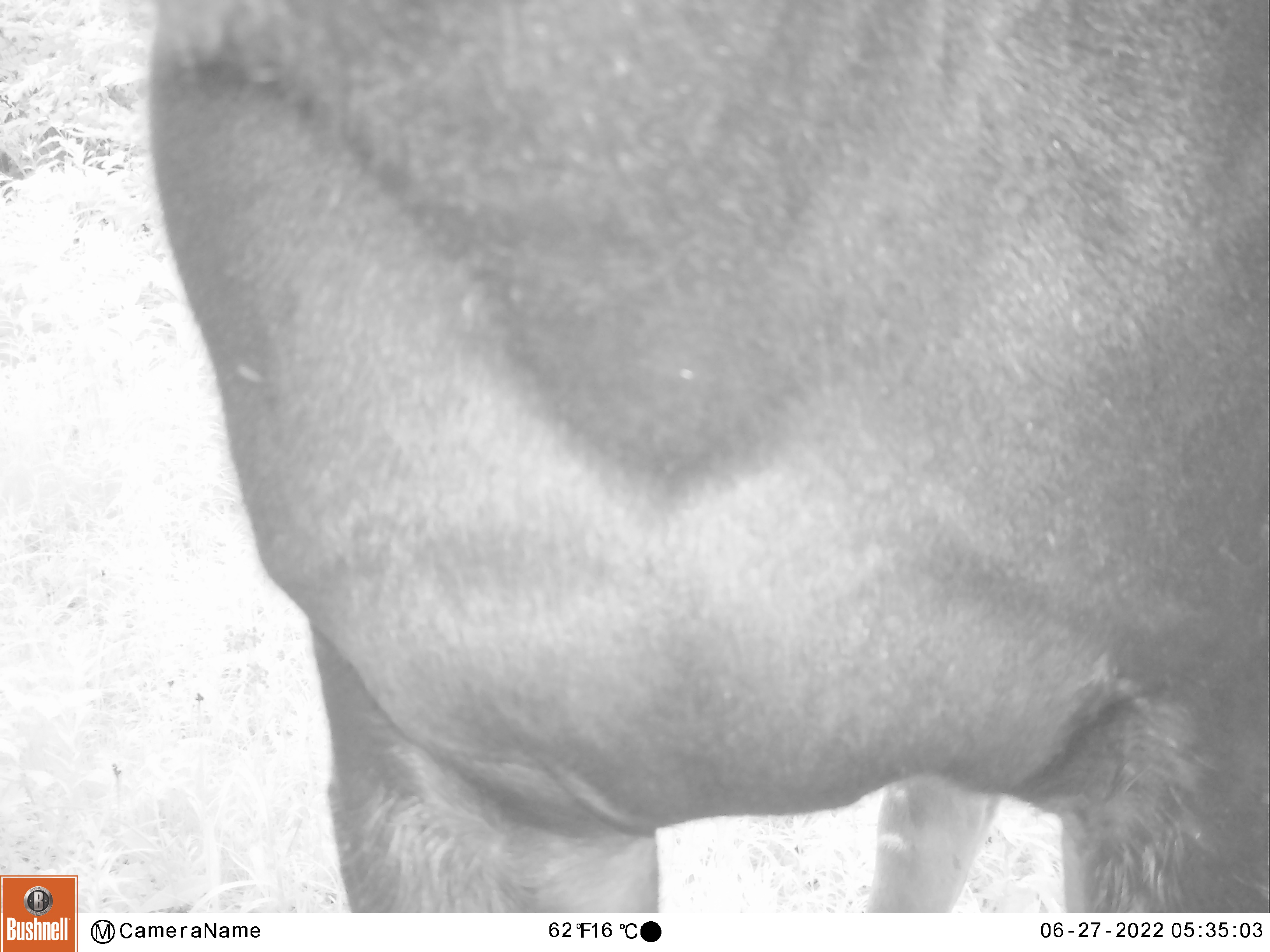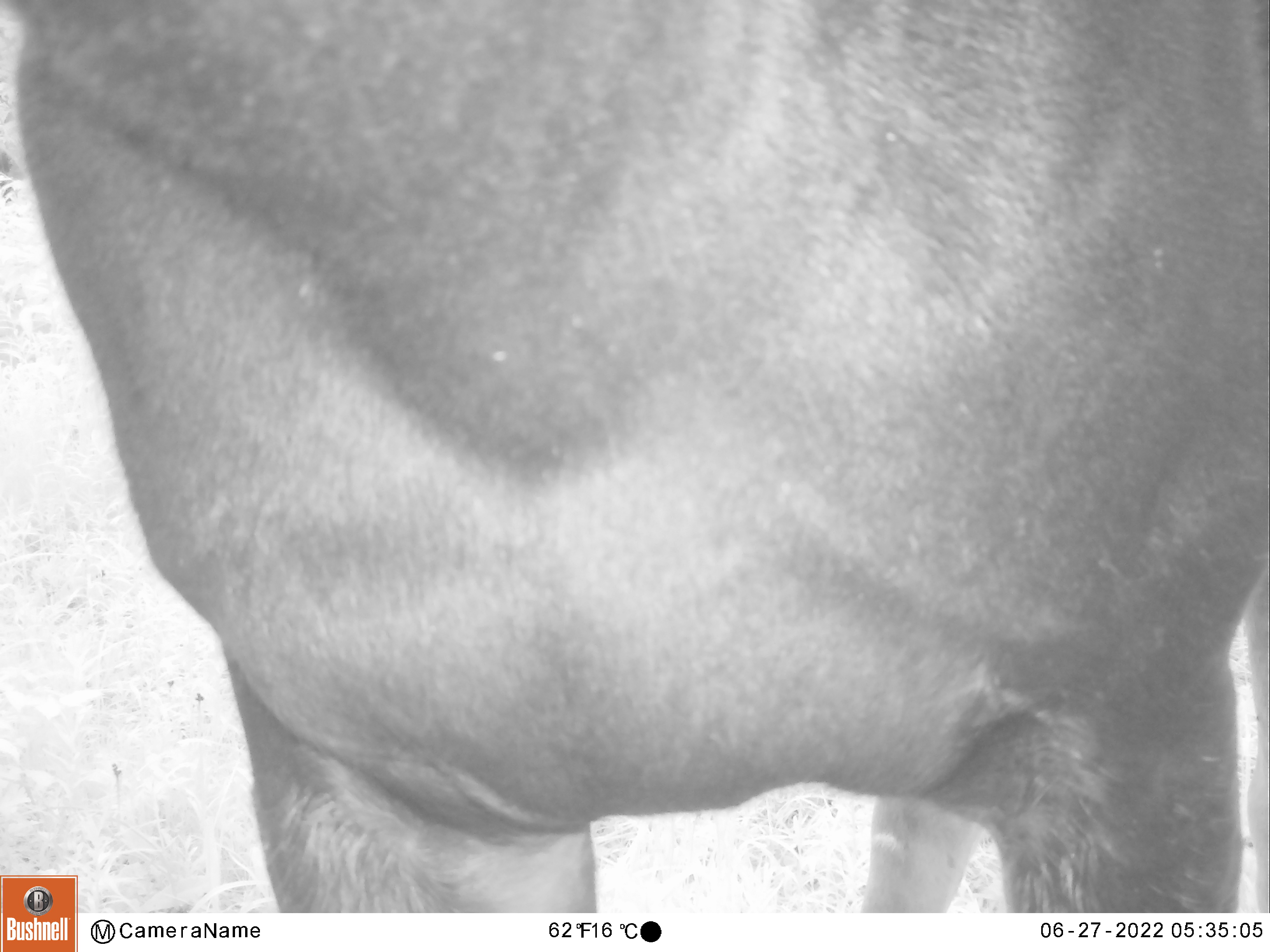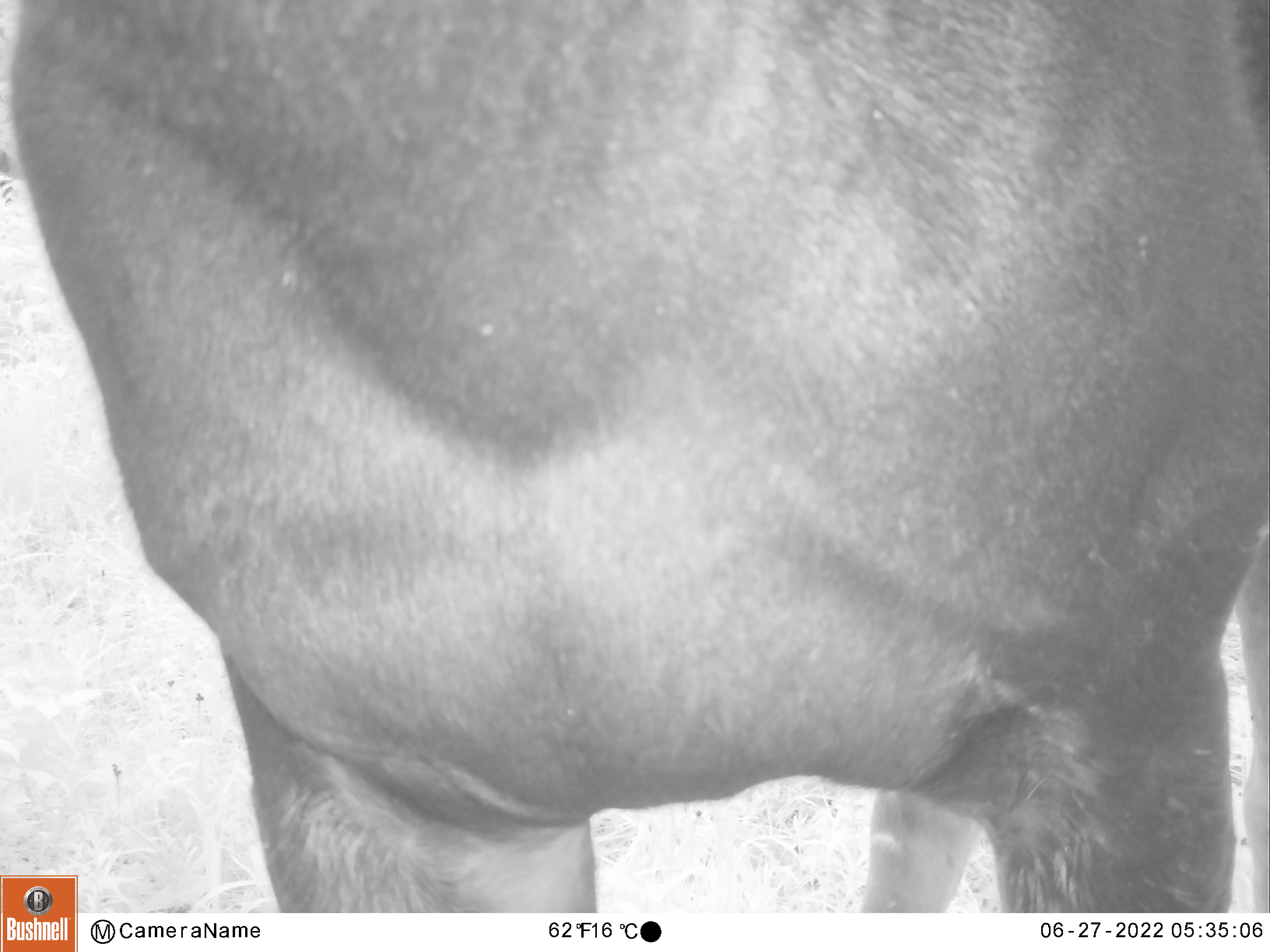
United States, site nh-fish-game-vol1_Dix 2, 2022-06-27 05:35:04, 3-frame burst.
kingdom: Animalia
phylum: Chordata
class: Mammalia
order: Artiodactyla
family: Cervidae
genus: Alces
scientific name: Alces alces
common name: moose